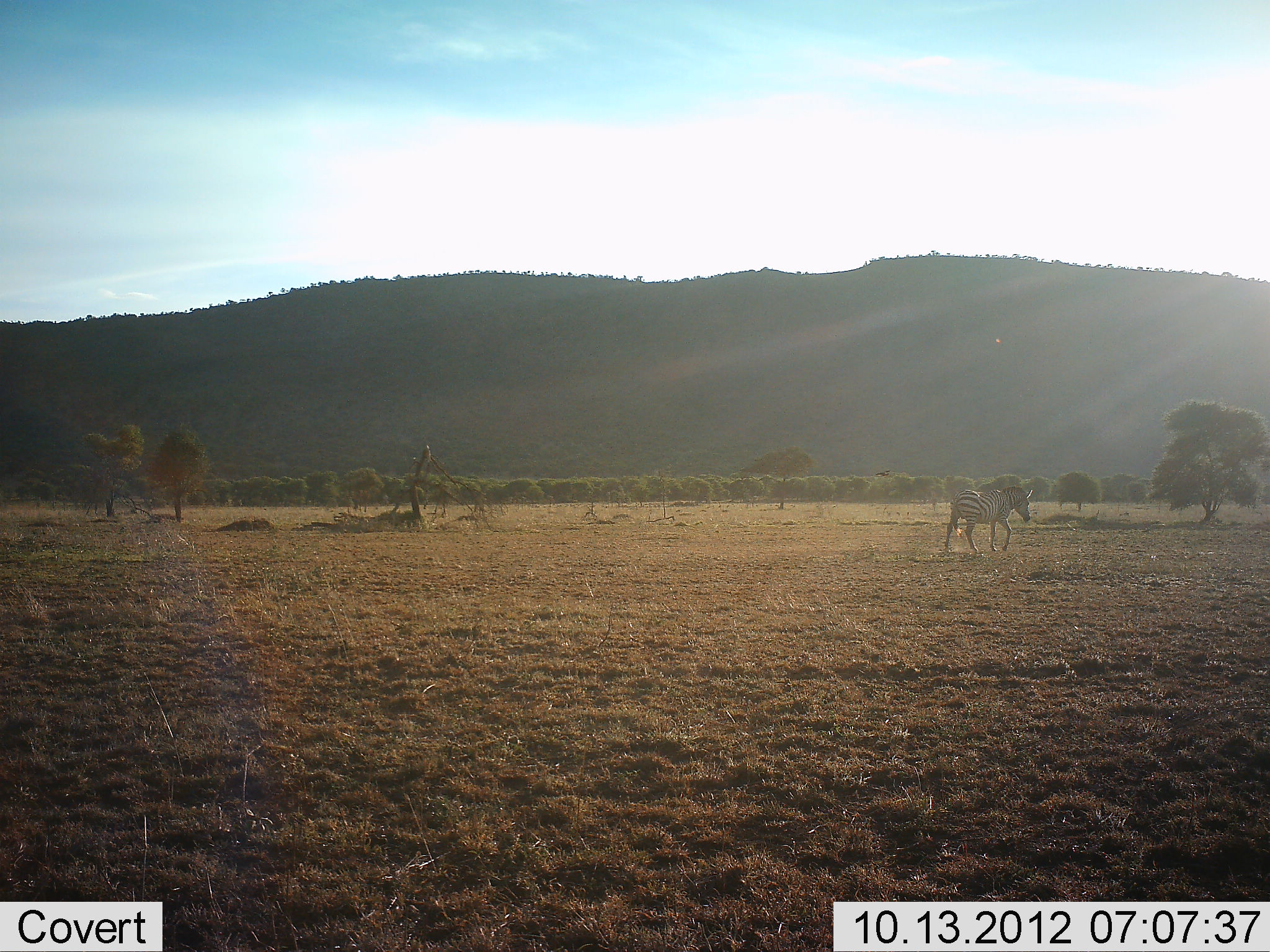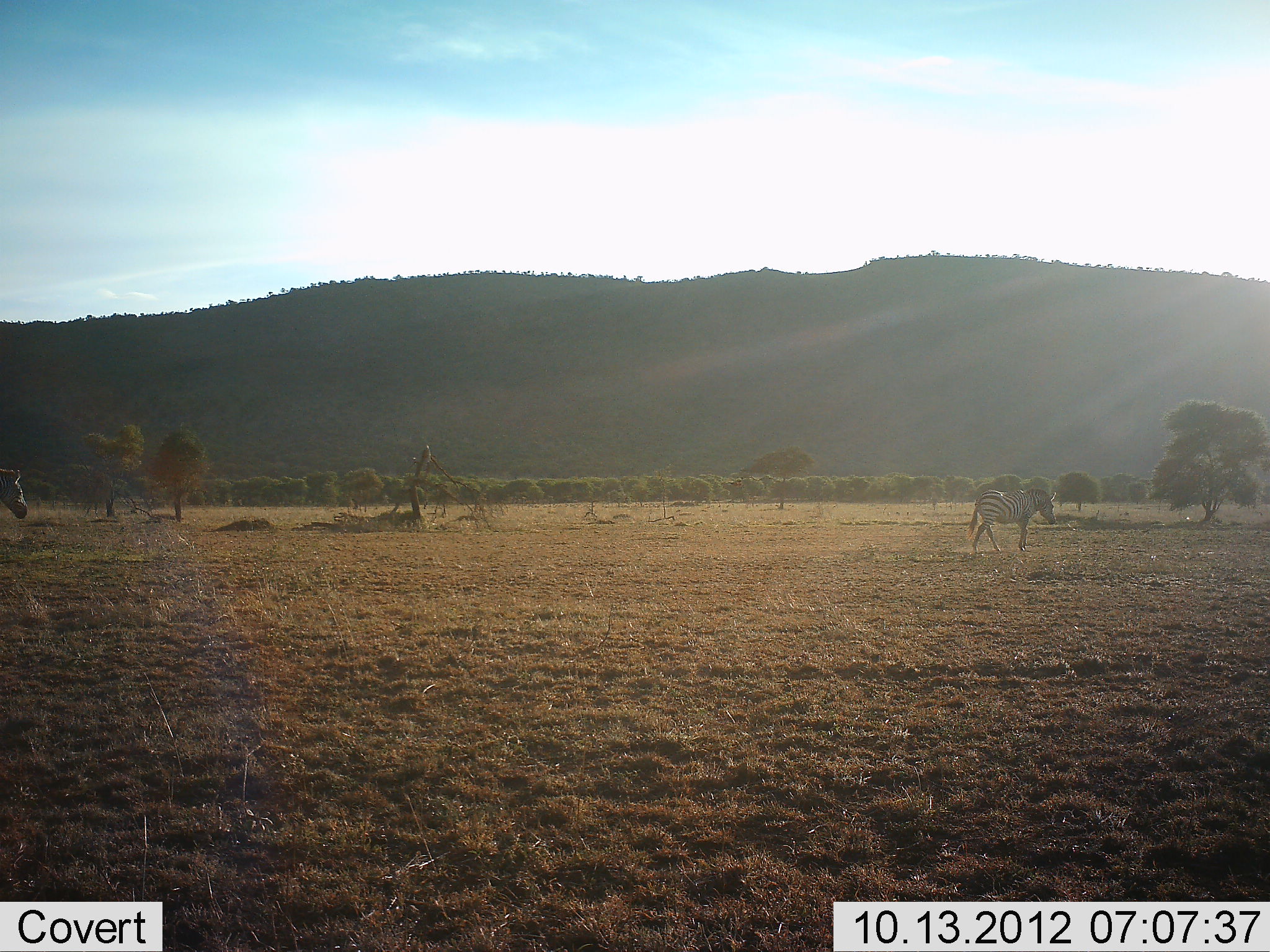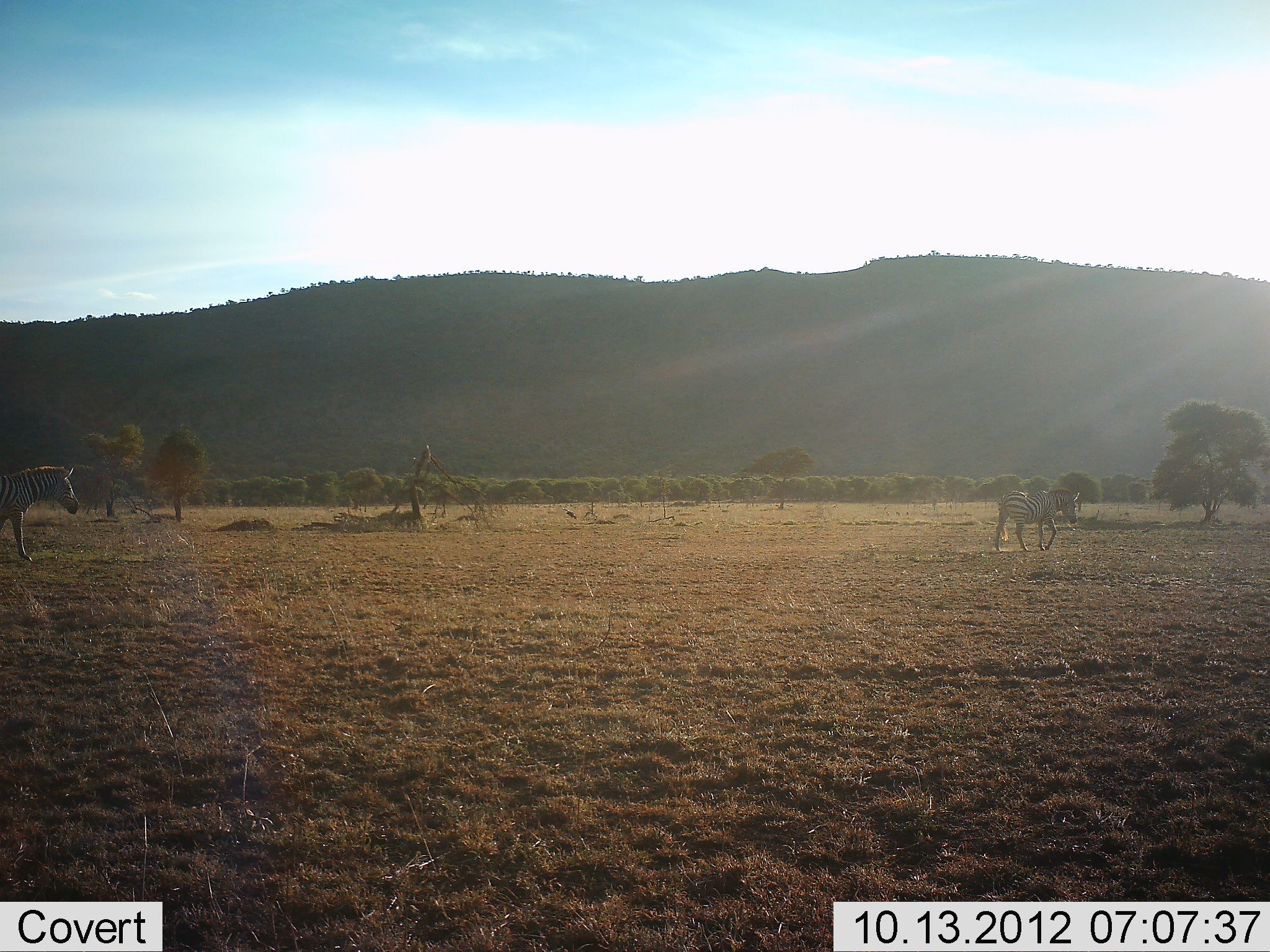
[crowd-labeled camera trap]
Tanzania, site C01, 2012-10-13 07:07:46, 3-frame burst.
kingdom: Animalia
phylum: Chordata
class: Mammalia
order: Perissodactyla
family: Equidae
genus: Equus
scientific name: Equus quagga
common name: plains zebra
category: zebra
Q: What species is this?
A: Zebra (plains zebra) (Equus quagga).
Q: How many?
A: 2.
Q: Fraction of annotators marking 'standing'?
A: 0%.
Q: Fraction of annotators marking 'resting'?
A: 0%.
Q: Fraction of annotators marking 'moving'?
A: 100%.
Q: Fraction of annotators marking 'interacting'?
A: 0%.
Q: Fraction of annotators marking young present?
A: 0%.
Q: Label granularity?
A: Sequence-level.